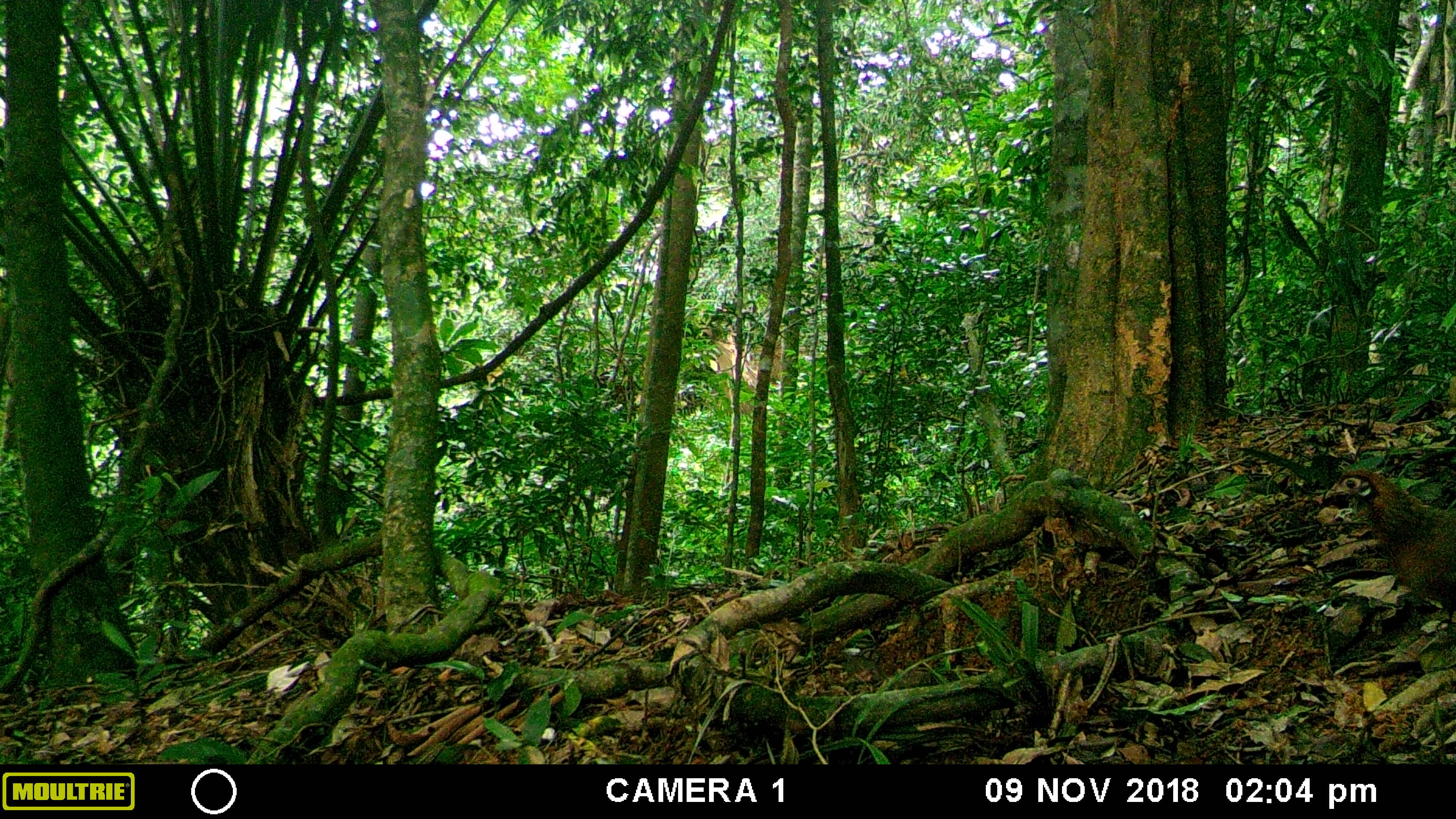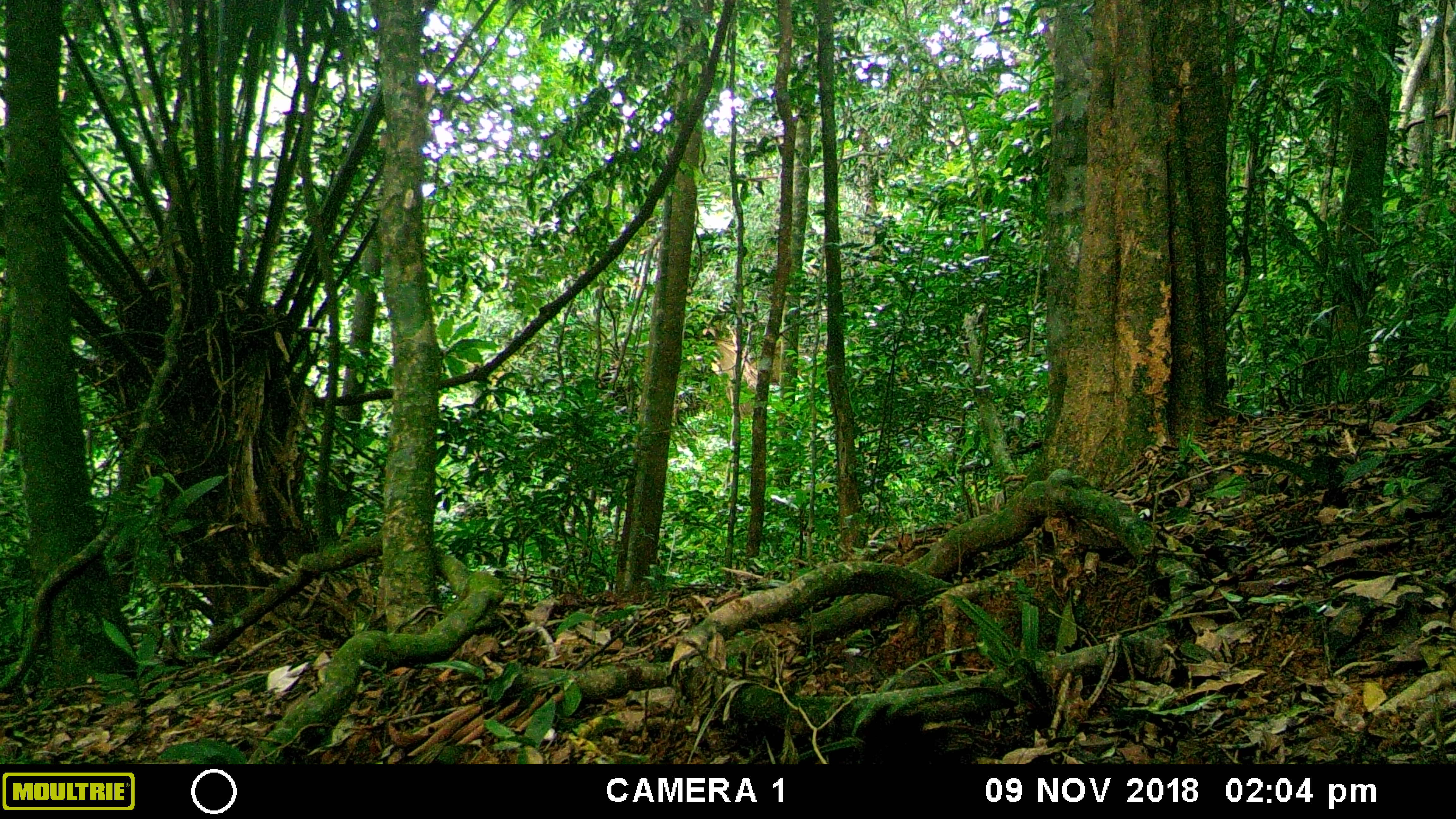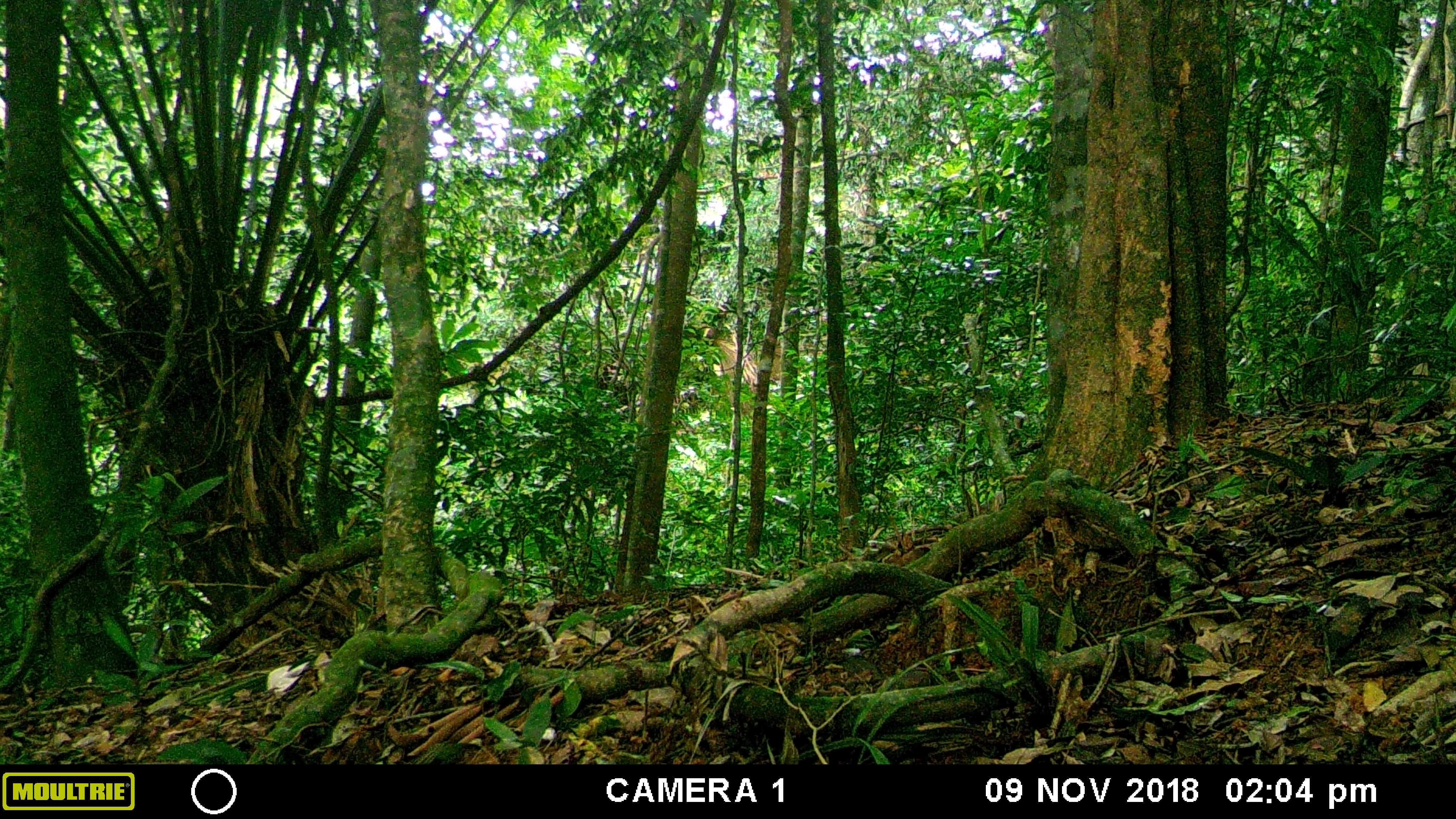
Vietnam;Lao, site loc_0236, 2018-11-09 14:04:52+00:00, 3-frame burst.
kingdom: Animalia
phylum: Chordata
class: Aves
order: Galliformes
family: Phasianidae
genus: Gallus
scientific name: Gallus gallus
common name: red junglefowl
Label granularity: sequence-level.